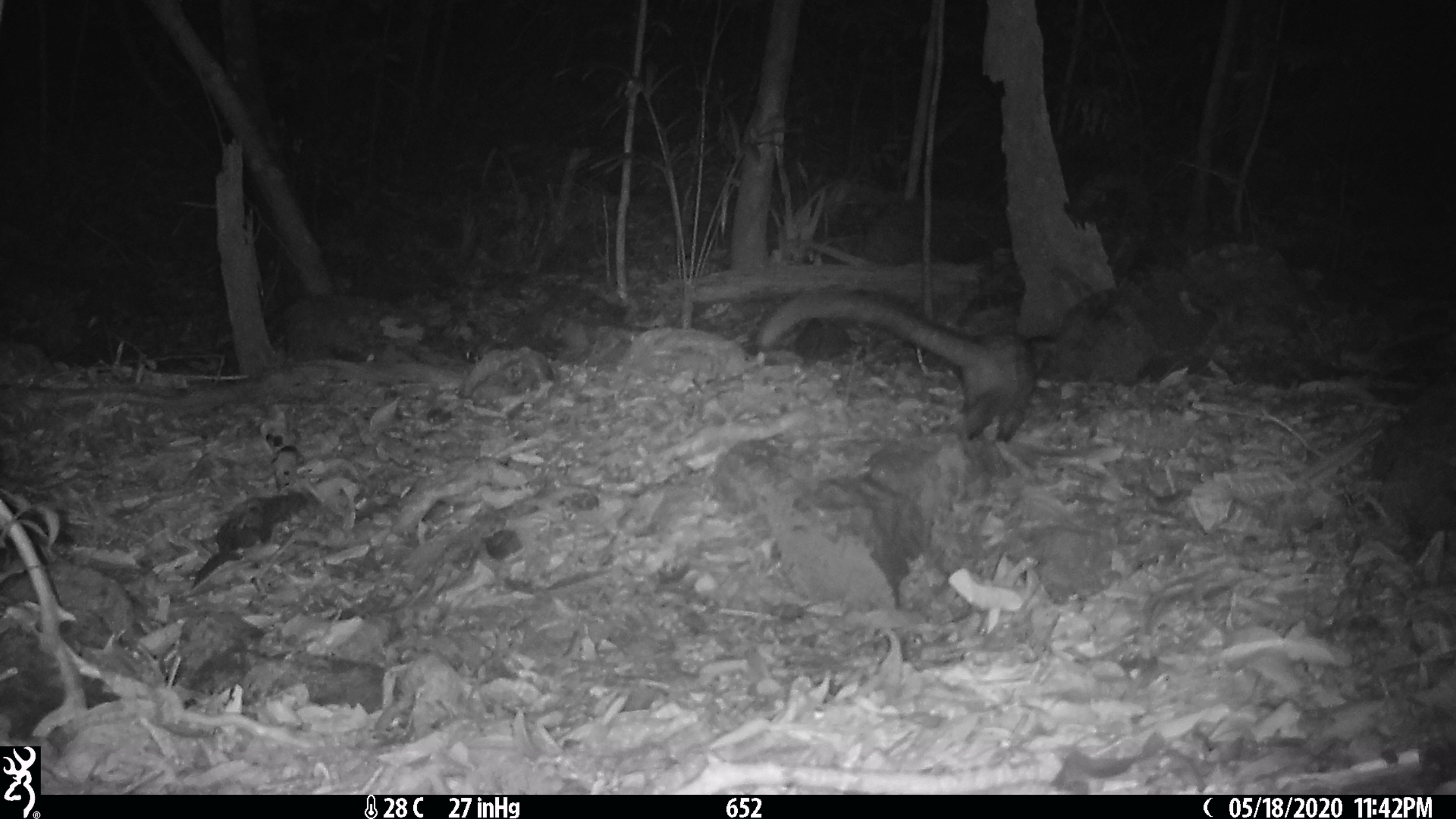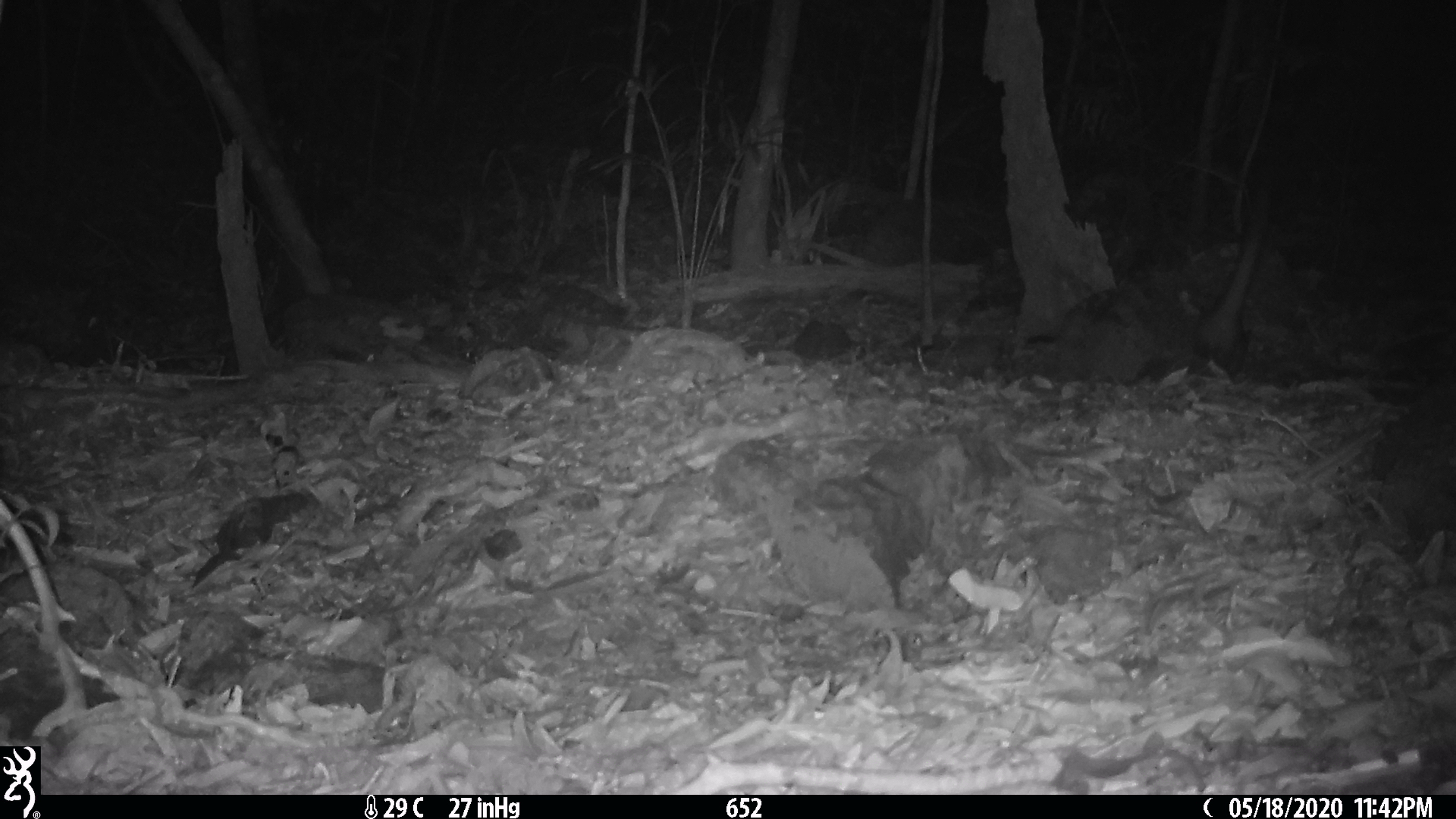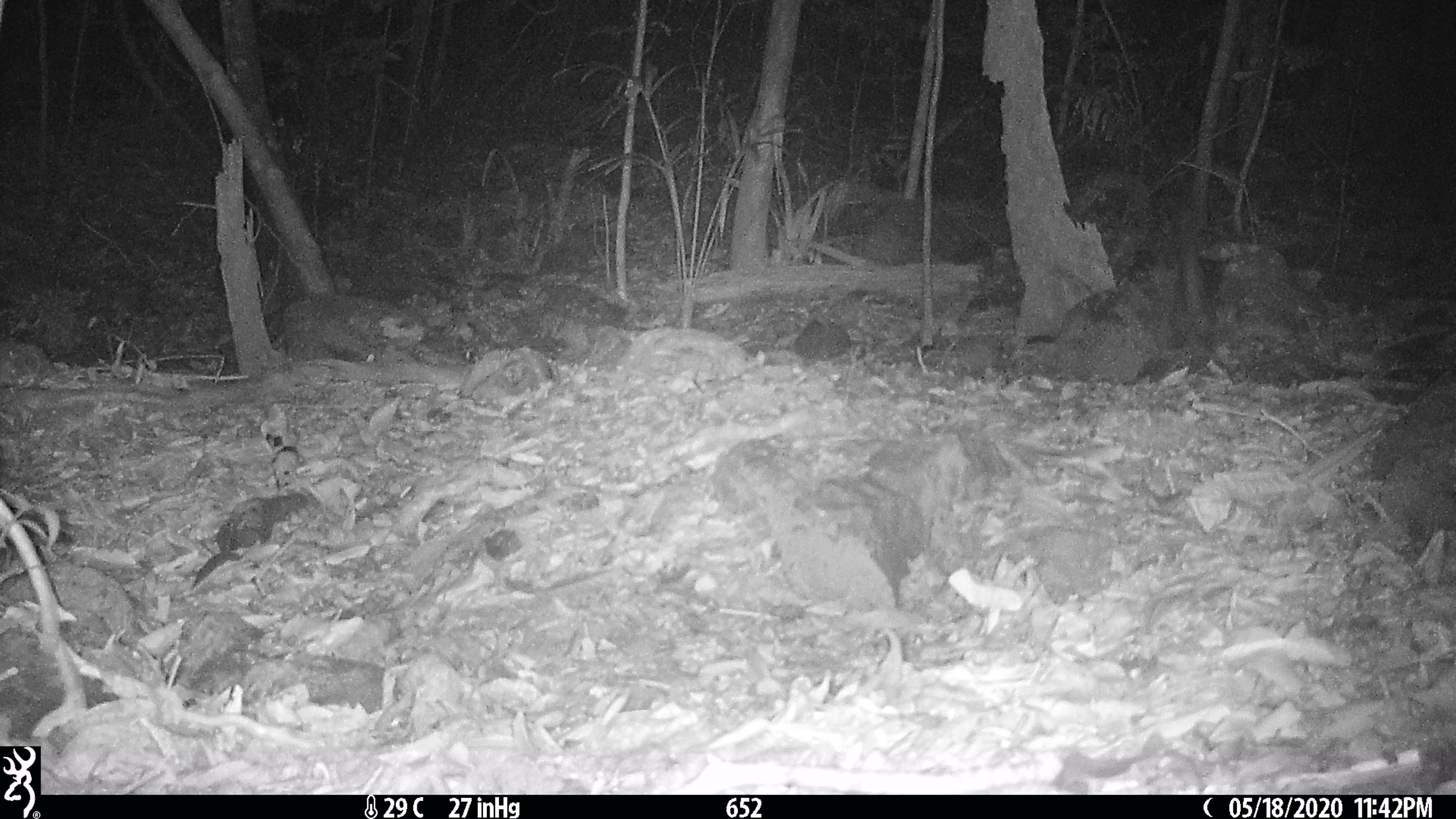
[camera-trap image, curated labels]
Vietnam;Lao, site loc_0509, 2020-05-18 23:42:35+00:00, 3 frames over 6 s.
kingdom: Animalia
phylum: Chordata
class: Mammalia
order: Carnivora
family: Viverridae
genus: Paradoxurus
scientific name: Paradoxurus hermaphroditus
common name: common palm civet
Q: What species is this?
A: Common palm civet (Paradoxurus hermaphroditus).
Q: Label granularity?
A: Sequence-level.